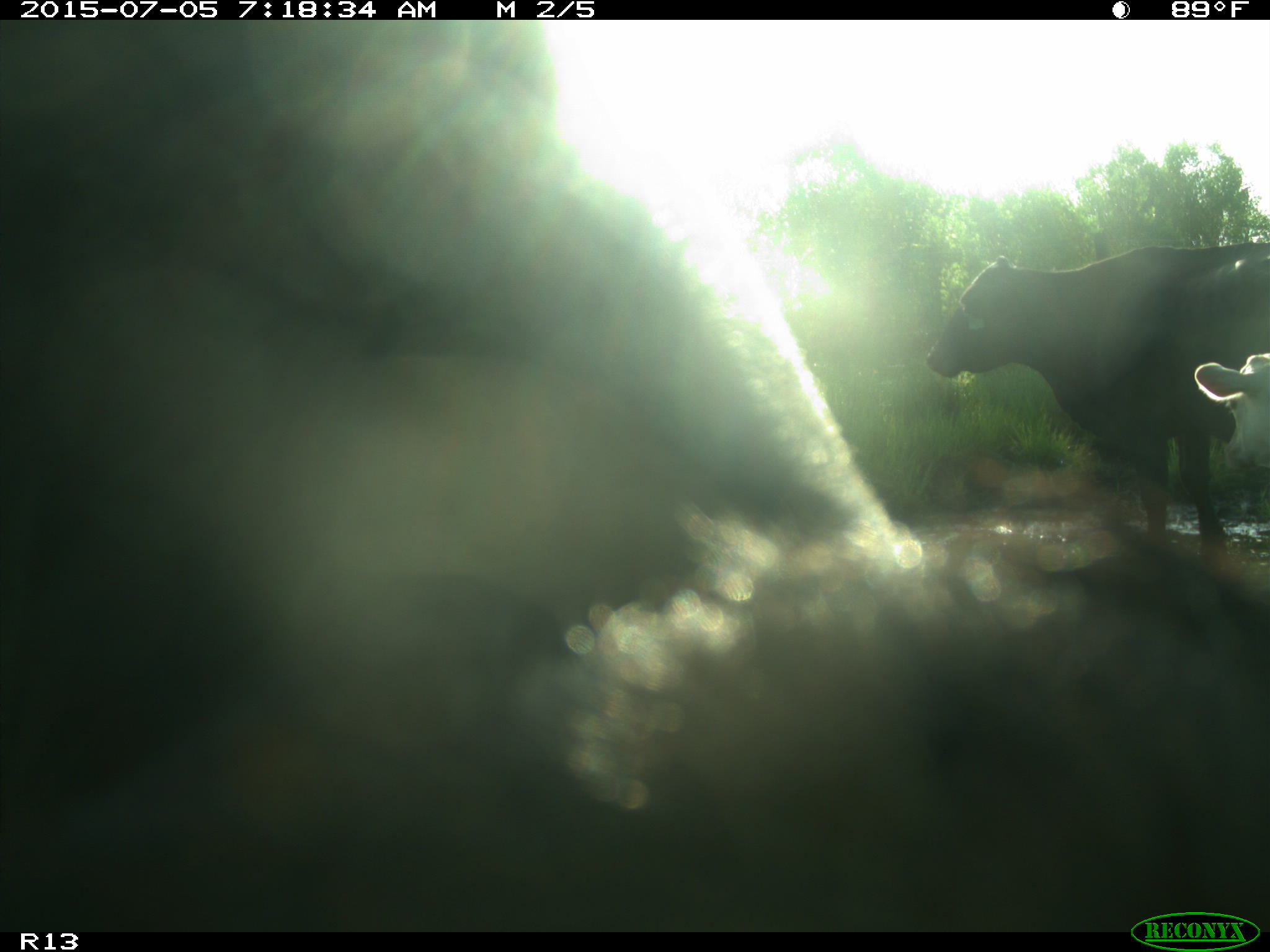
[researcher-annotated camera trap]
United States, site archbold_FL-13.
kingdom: Animalia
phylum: Chordata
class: Mammalia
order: Artiodactyla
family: Bovidae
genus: Bos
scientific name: Bos taurus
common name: domestic cow